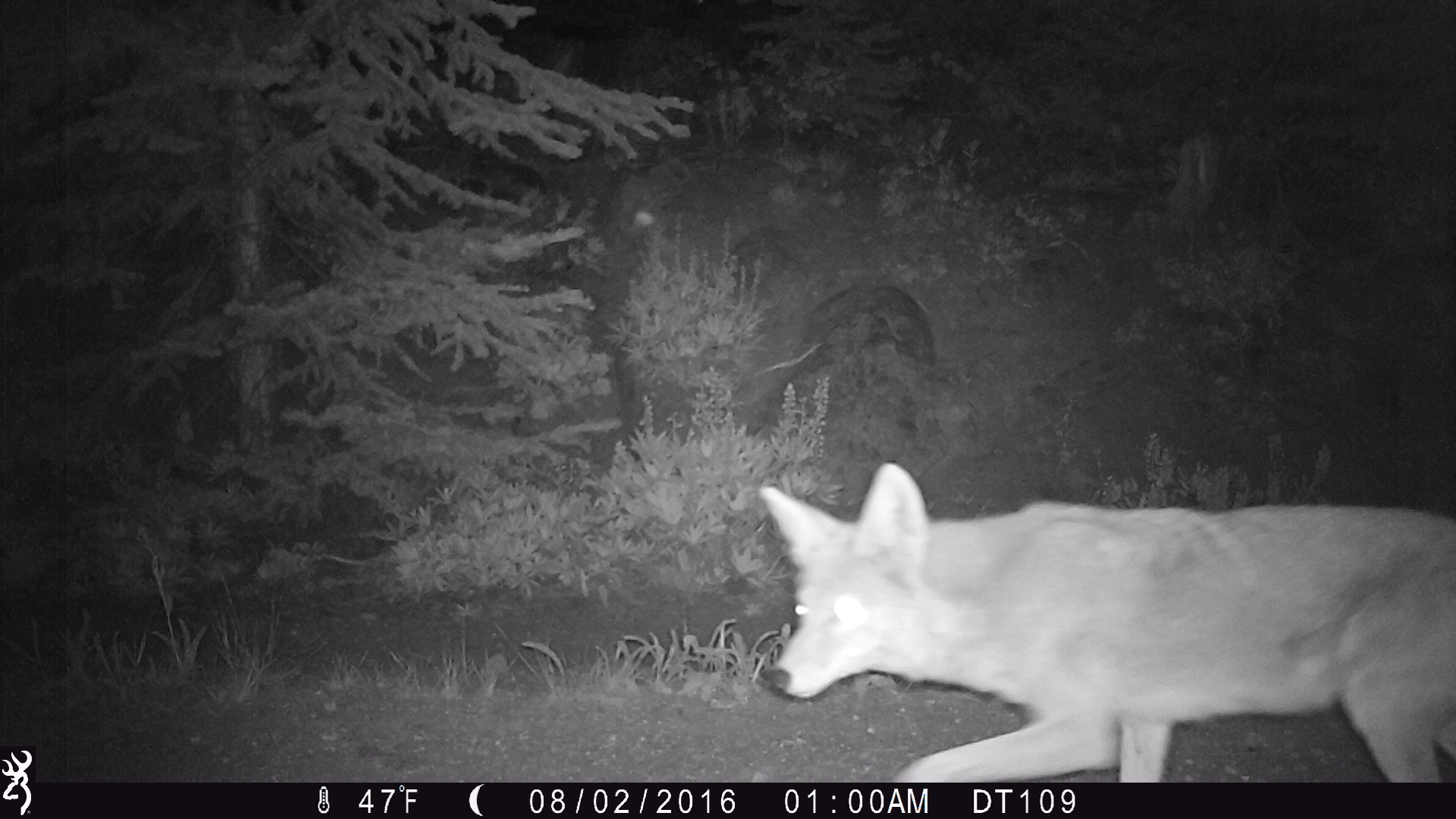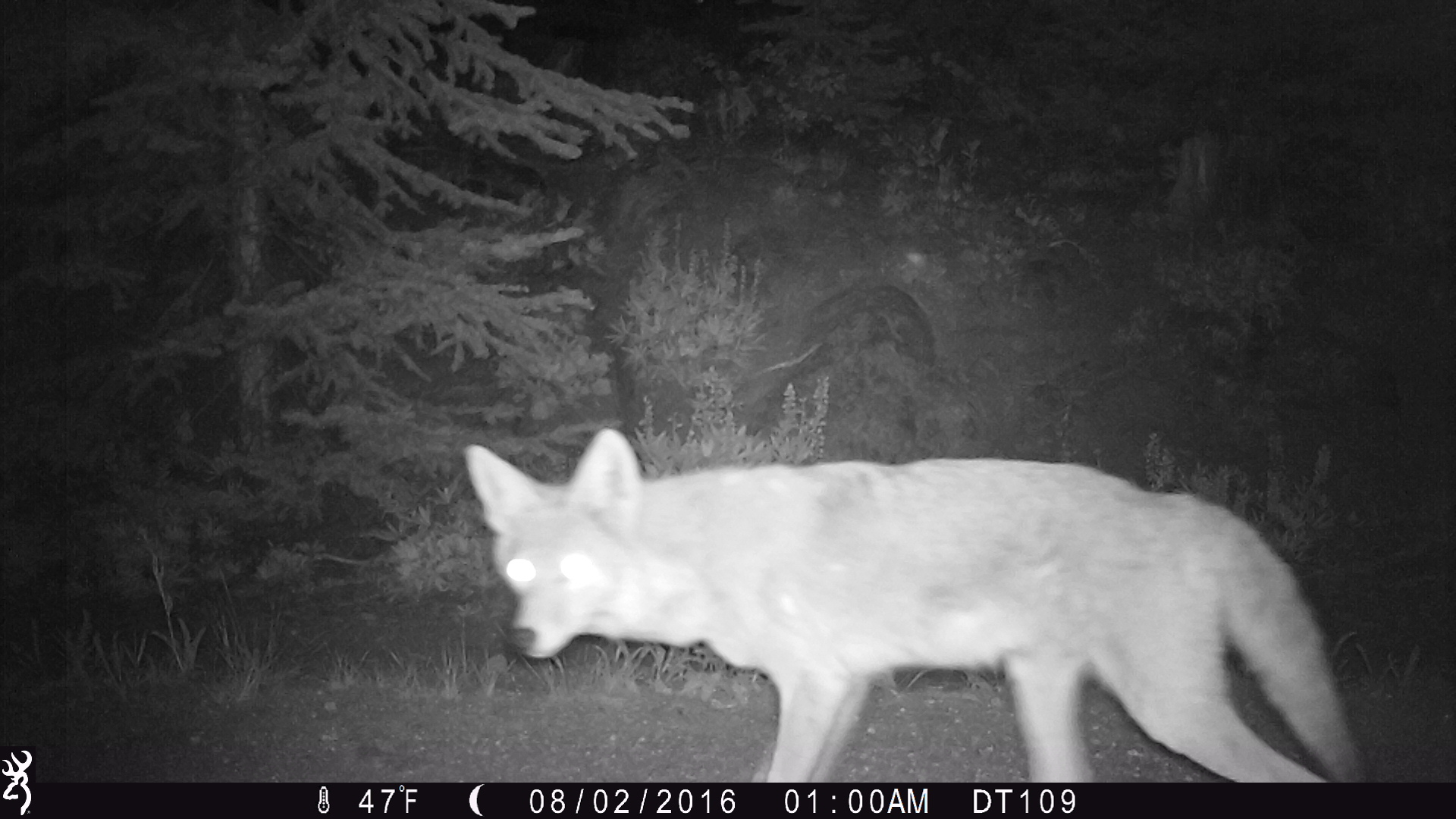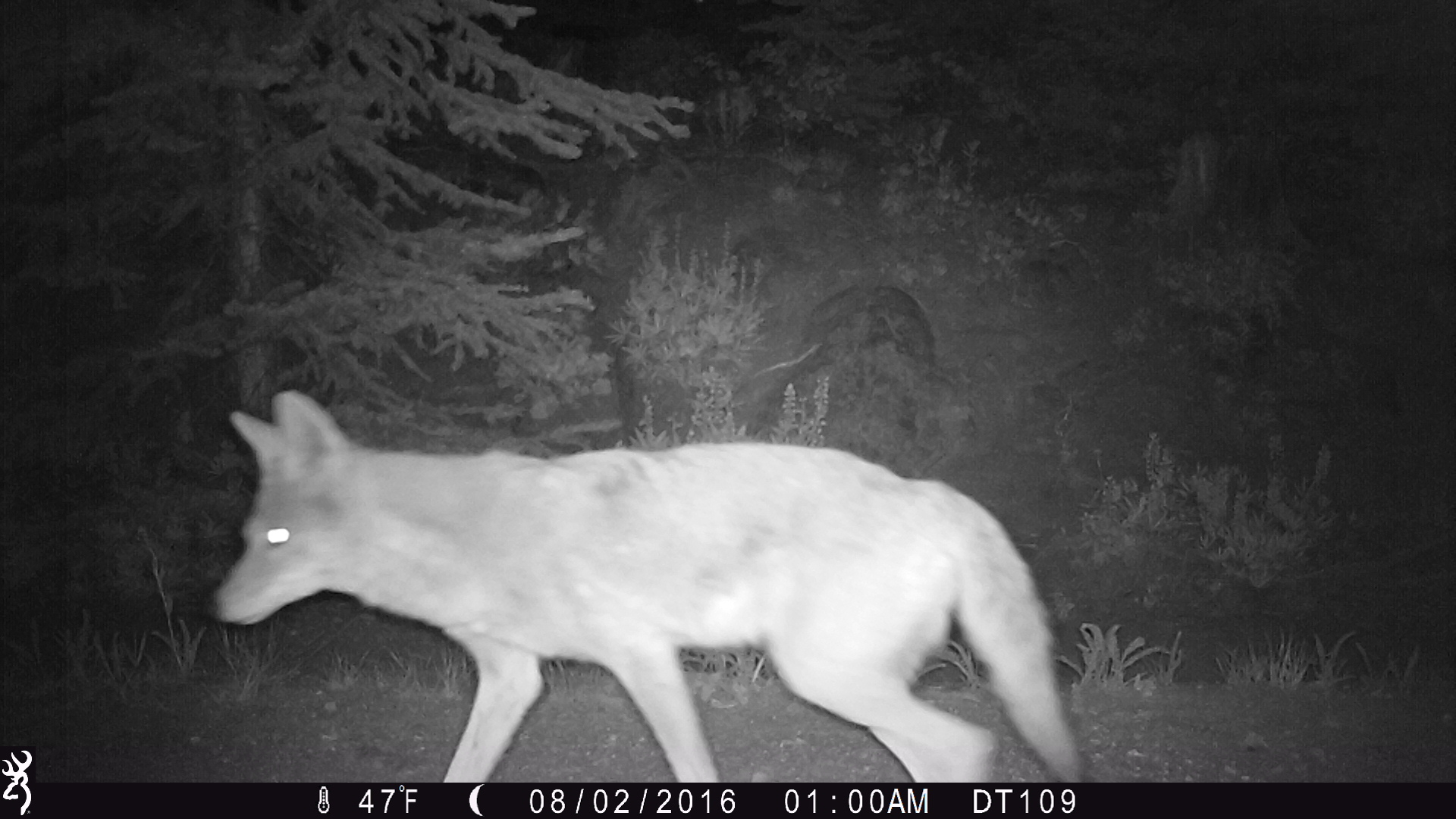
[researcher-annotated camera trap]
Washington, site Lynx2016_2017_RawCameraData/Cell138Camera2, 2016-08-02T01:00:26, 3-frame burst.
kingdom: Animalia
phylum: Chordata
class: Mammalia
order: Carnivora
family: Canidae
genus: Canis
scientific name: Canis latrans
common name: coyote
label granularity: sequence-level